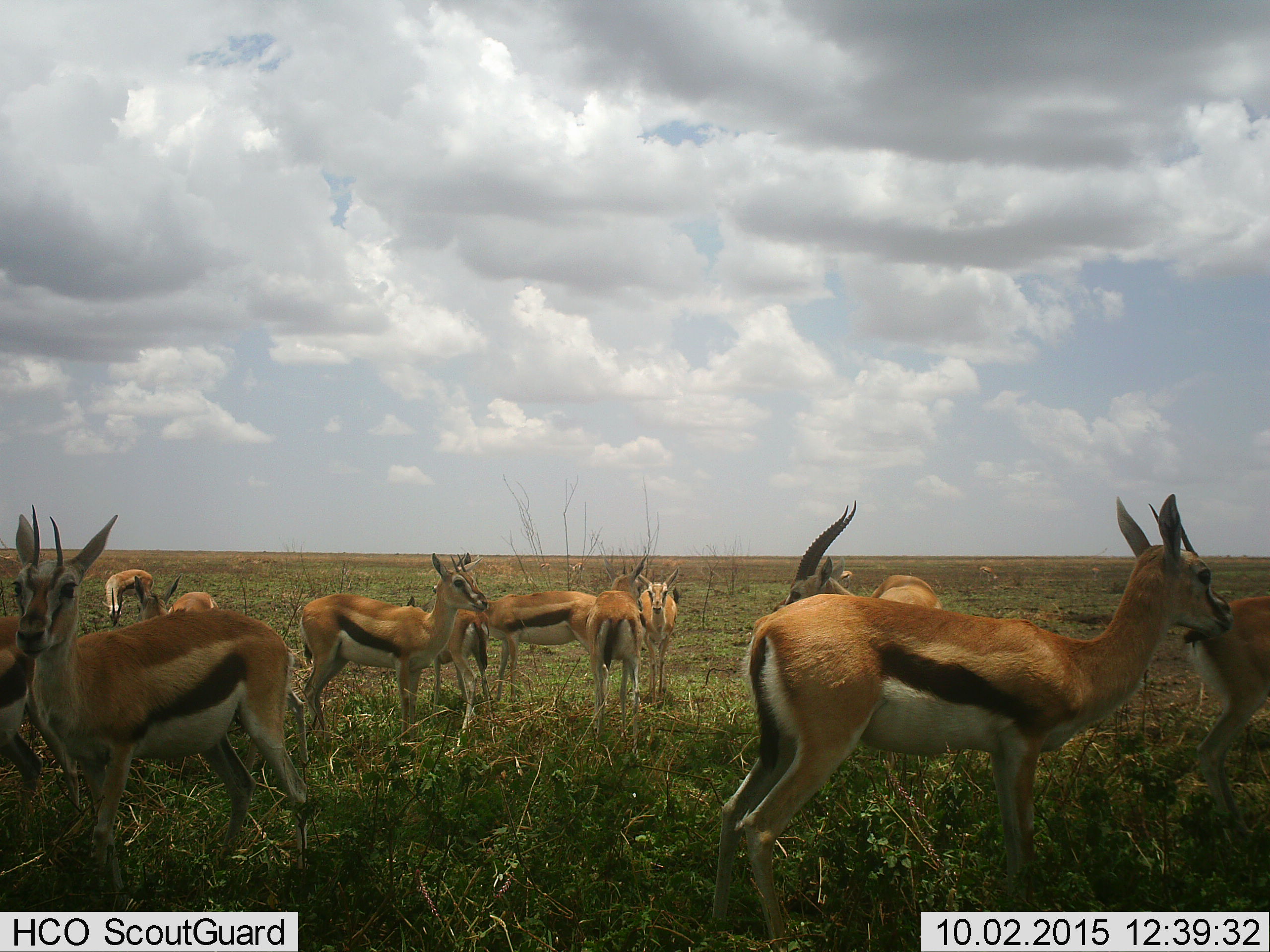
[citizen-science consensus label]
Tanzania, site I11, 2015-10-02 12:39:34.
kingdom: Animalia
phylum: Chordata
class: Mammalia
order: Artiodactyla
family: Bovidae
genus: Eudorcas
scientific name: Eudorcas thomsonii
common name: thomson's gazelle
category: gazellethomsons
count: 11-50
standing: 100%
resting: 0%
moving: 10%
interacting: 10%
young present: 20%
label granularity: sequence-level